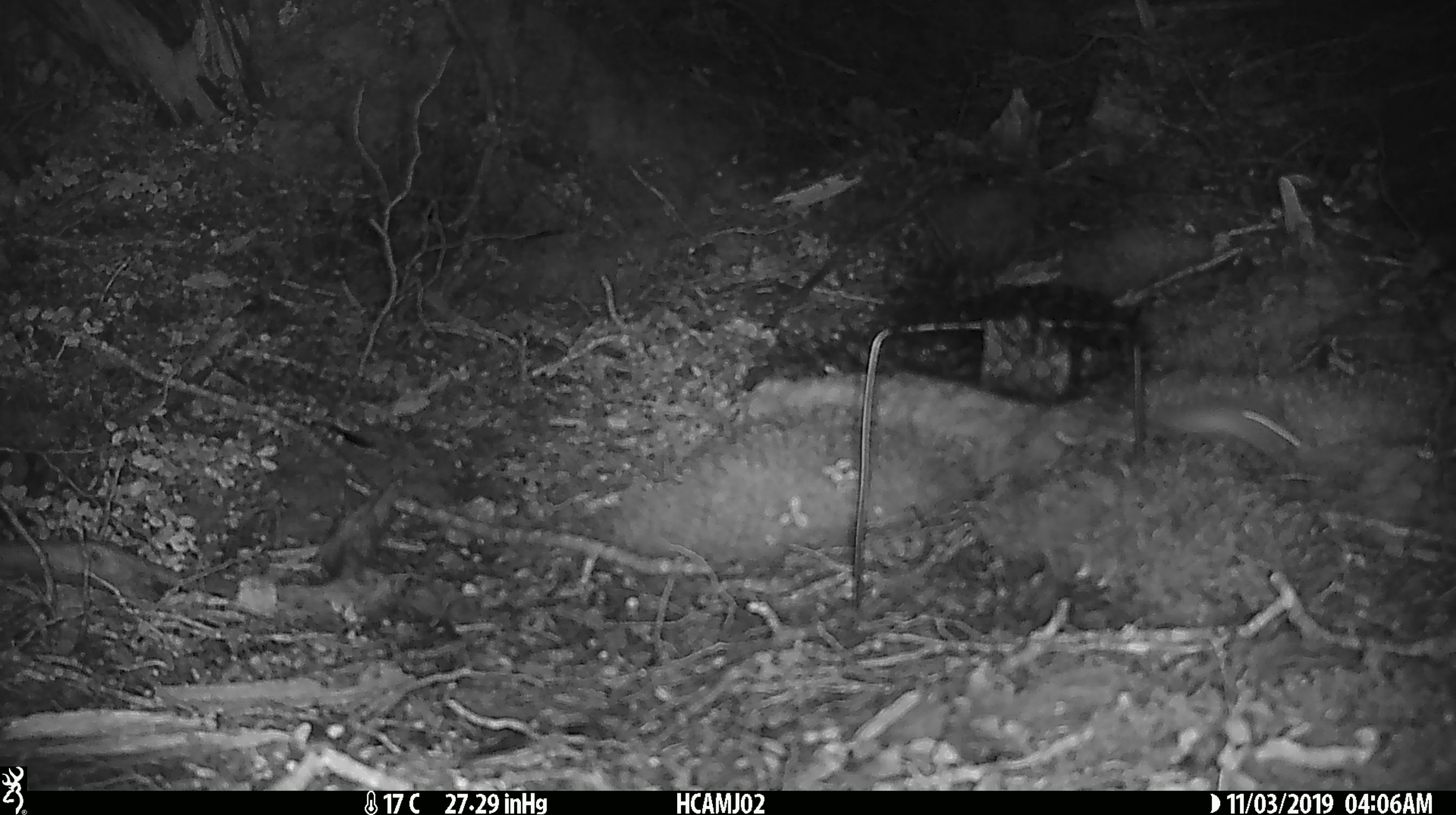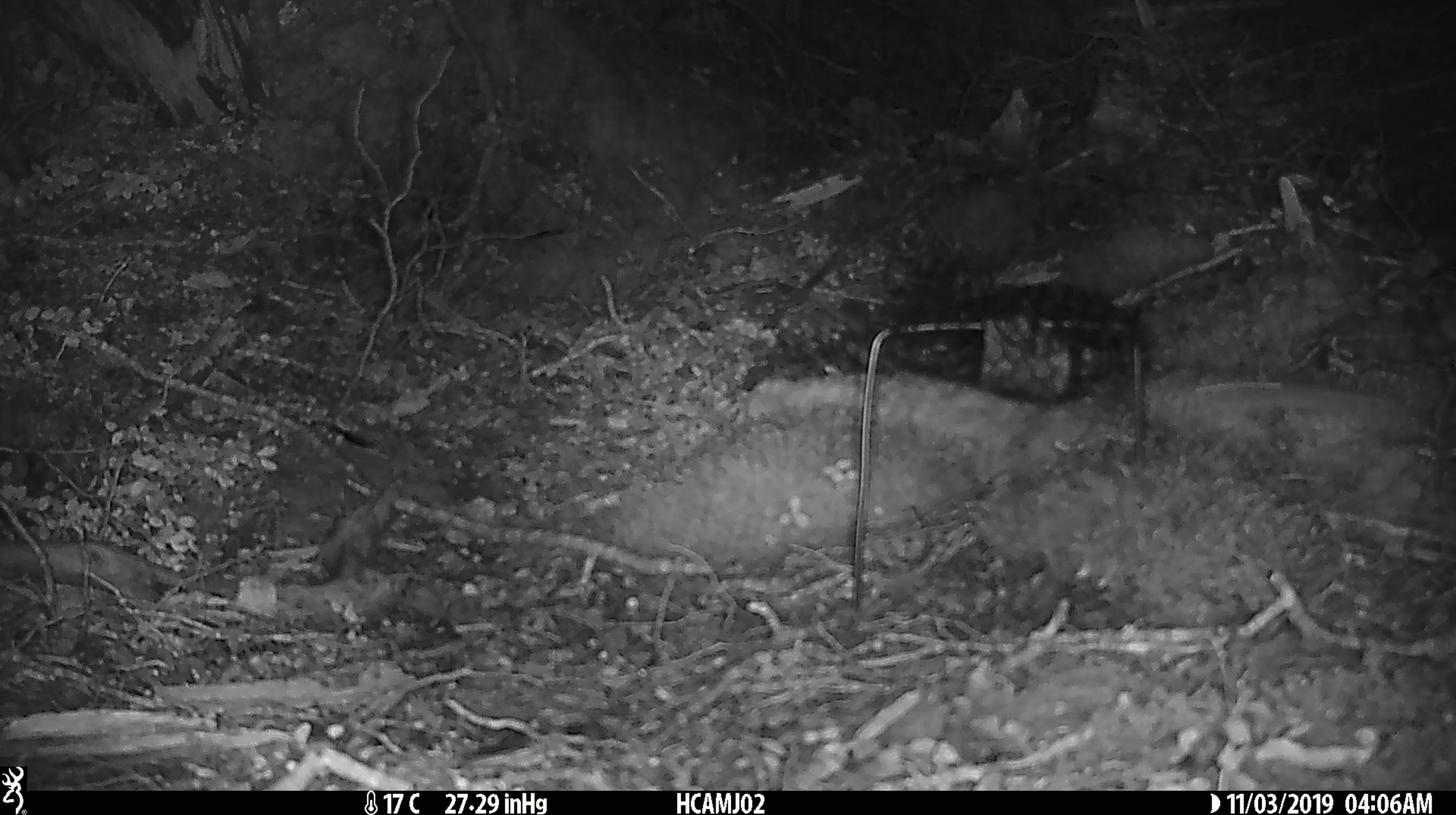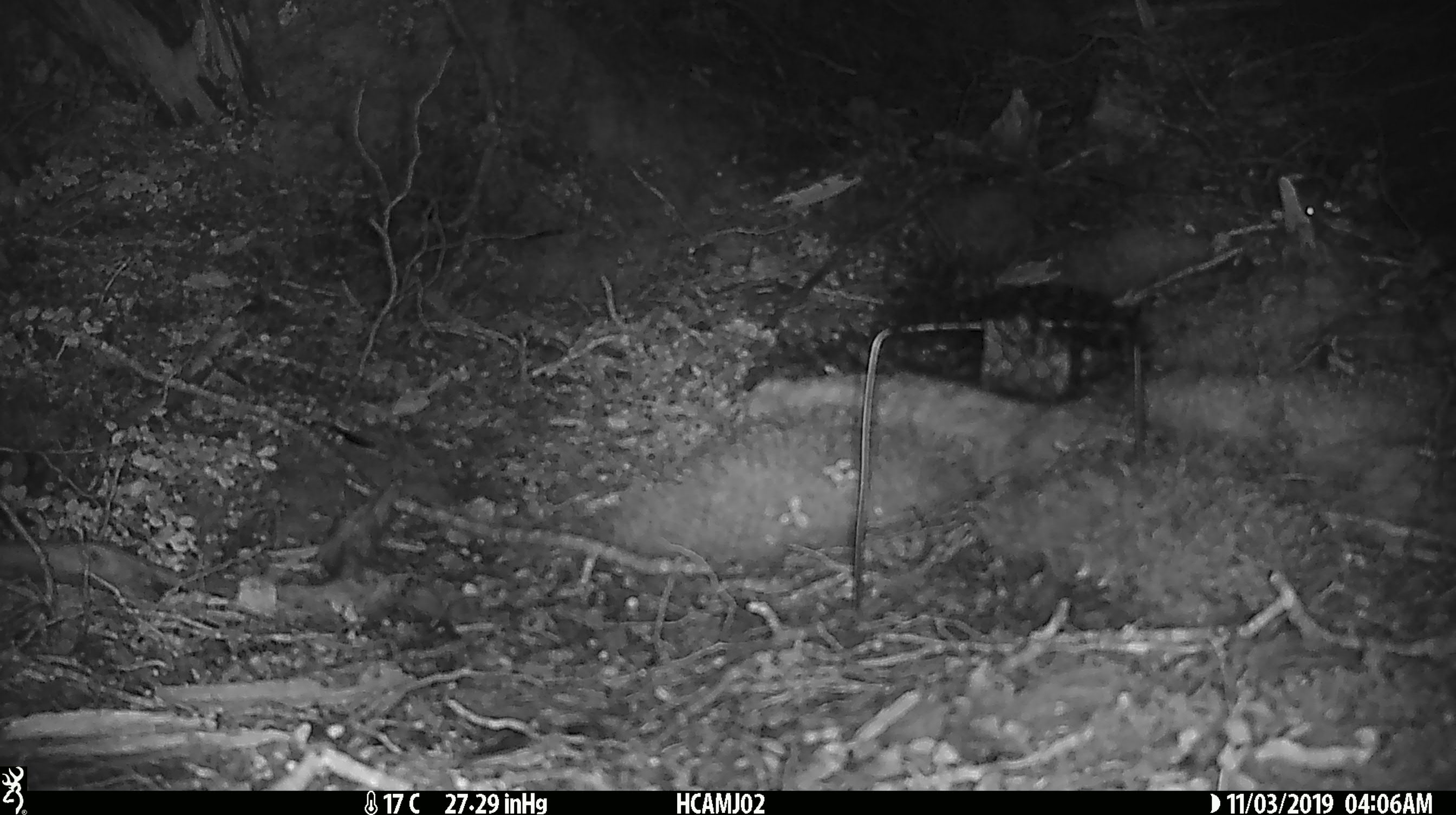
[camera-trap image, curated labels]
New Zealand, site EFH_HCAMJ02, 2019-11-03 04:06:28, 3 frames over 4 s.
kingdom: Animalia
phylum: Chordata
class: Mammalia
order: Rodentia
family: Muridae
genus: Mus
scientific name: Mus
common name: mouse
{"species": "mouse (Mus)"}